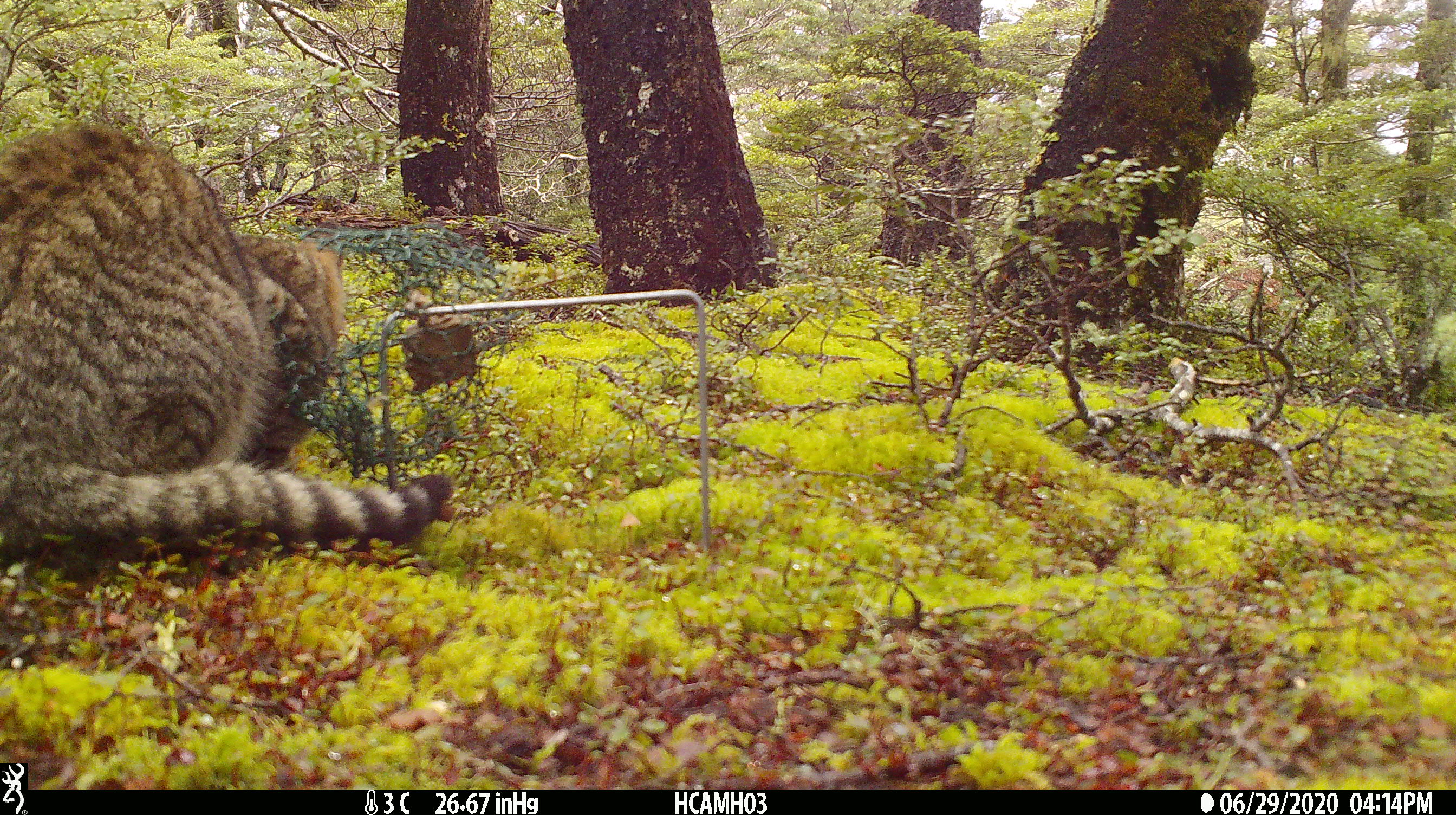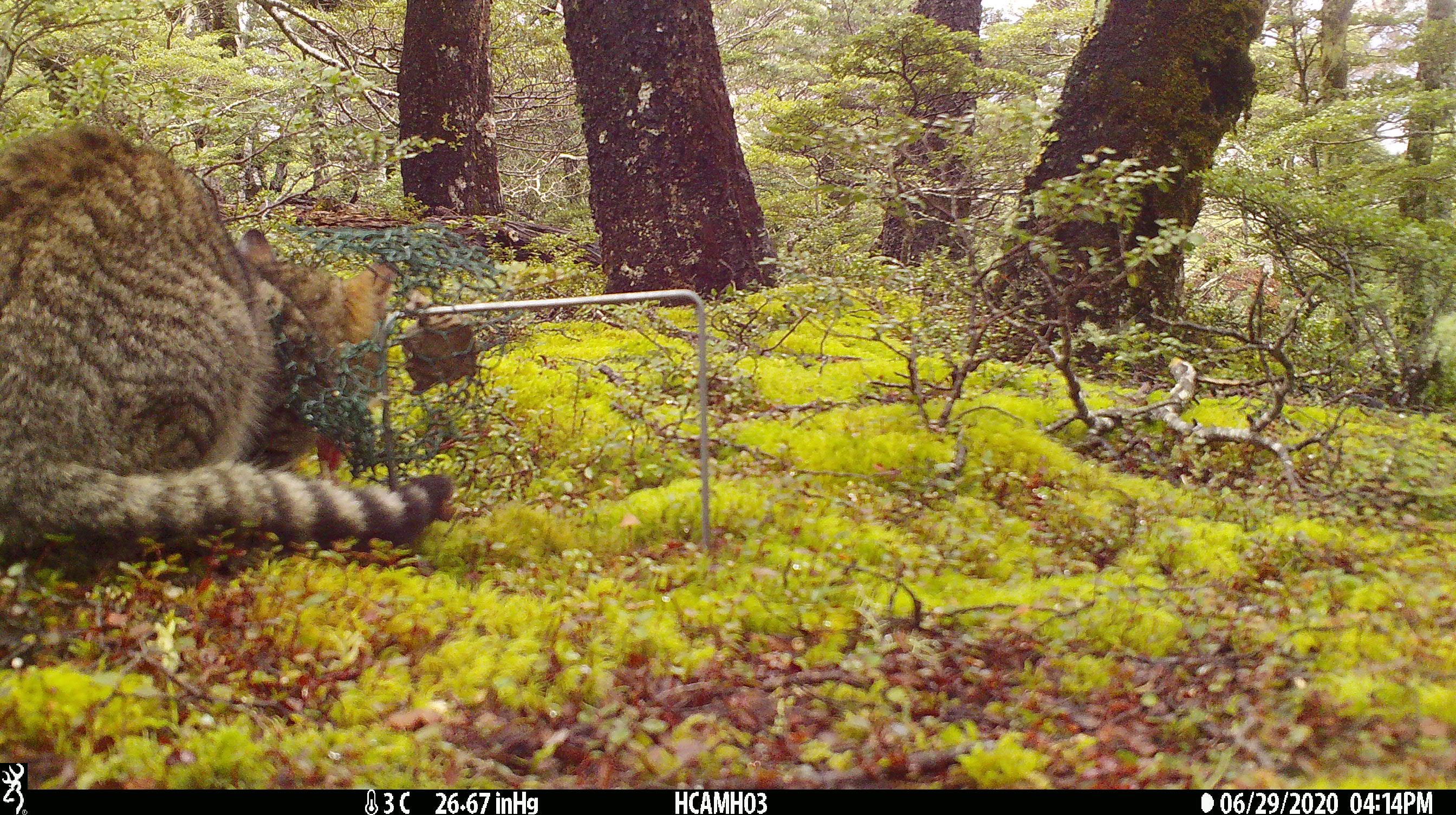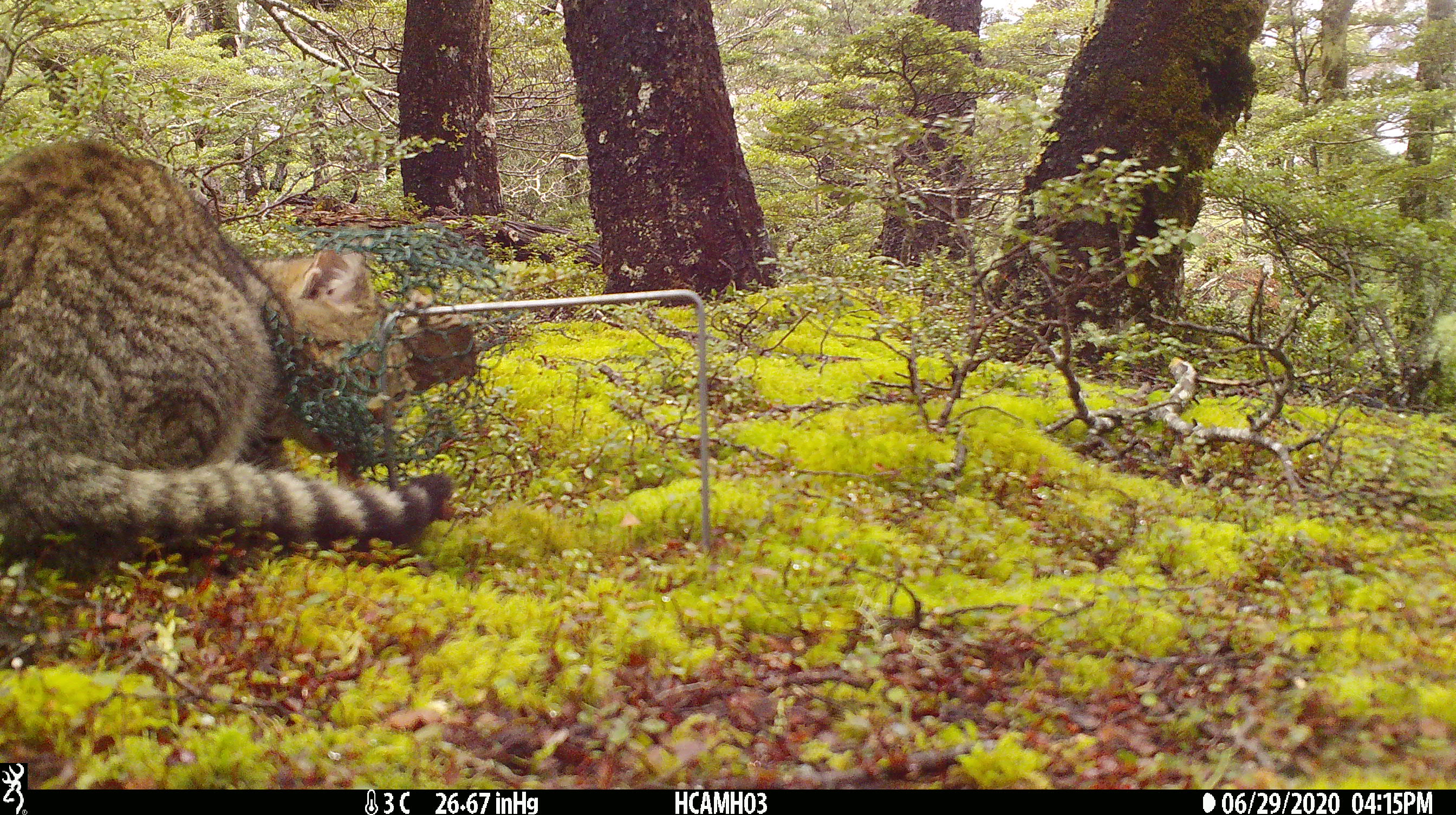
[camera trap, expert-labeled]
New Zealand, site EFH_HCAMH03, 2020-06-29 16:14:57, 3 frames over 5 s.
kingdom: Animalia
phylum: Chordata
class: Mammalia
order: Carnivora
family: Felidae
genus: Felis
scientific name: Felis catus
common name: domestic cat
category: cat